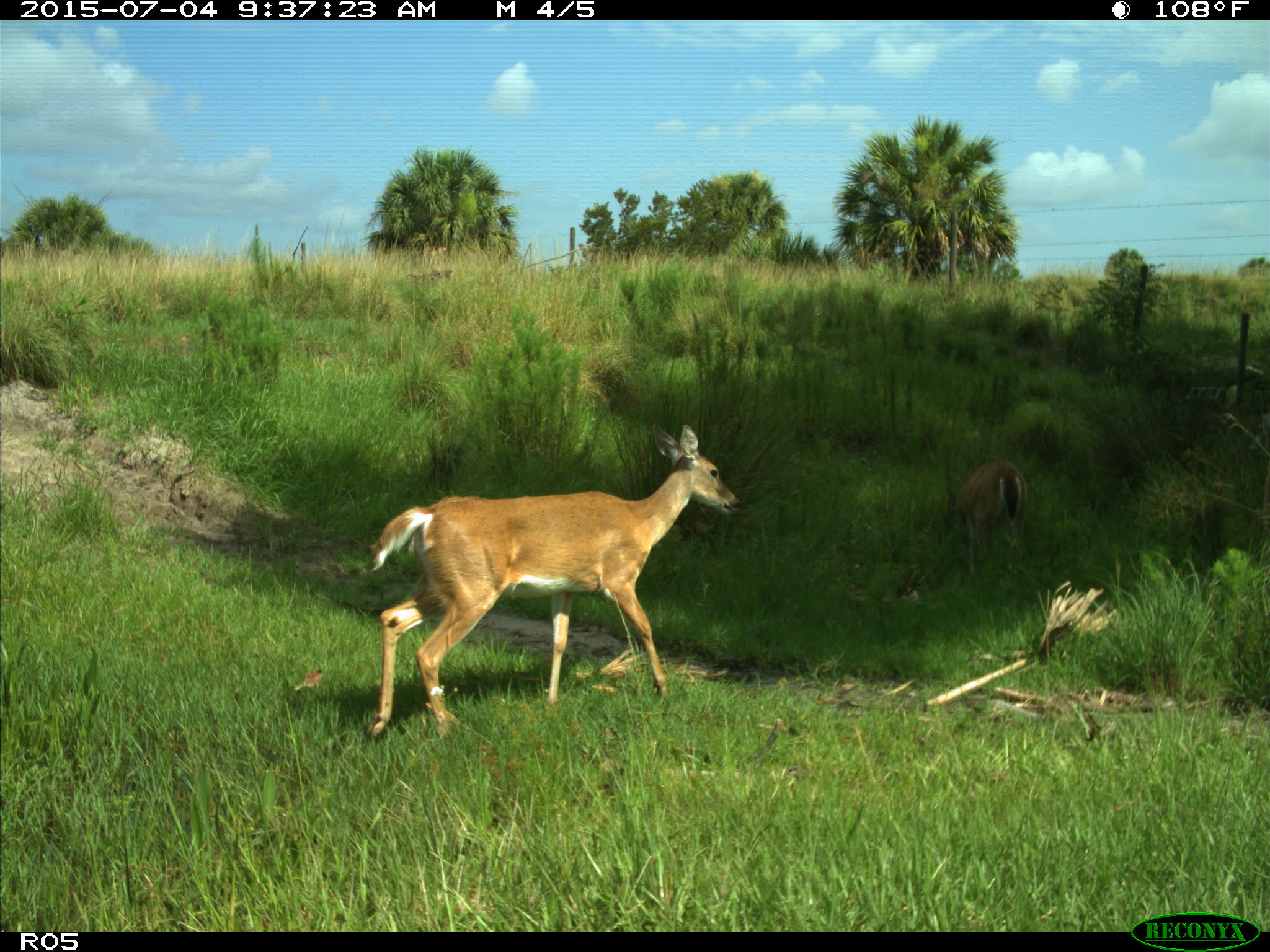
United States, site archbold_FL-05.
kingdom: Animalia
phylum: Chordata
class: Mammalia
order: Artiodactyla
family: Cervidae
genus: Odocoileus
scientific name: Odocoileus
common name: deer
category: unidentified deer